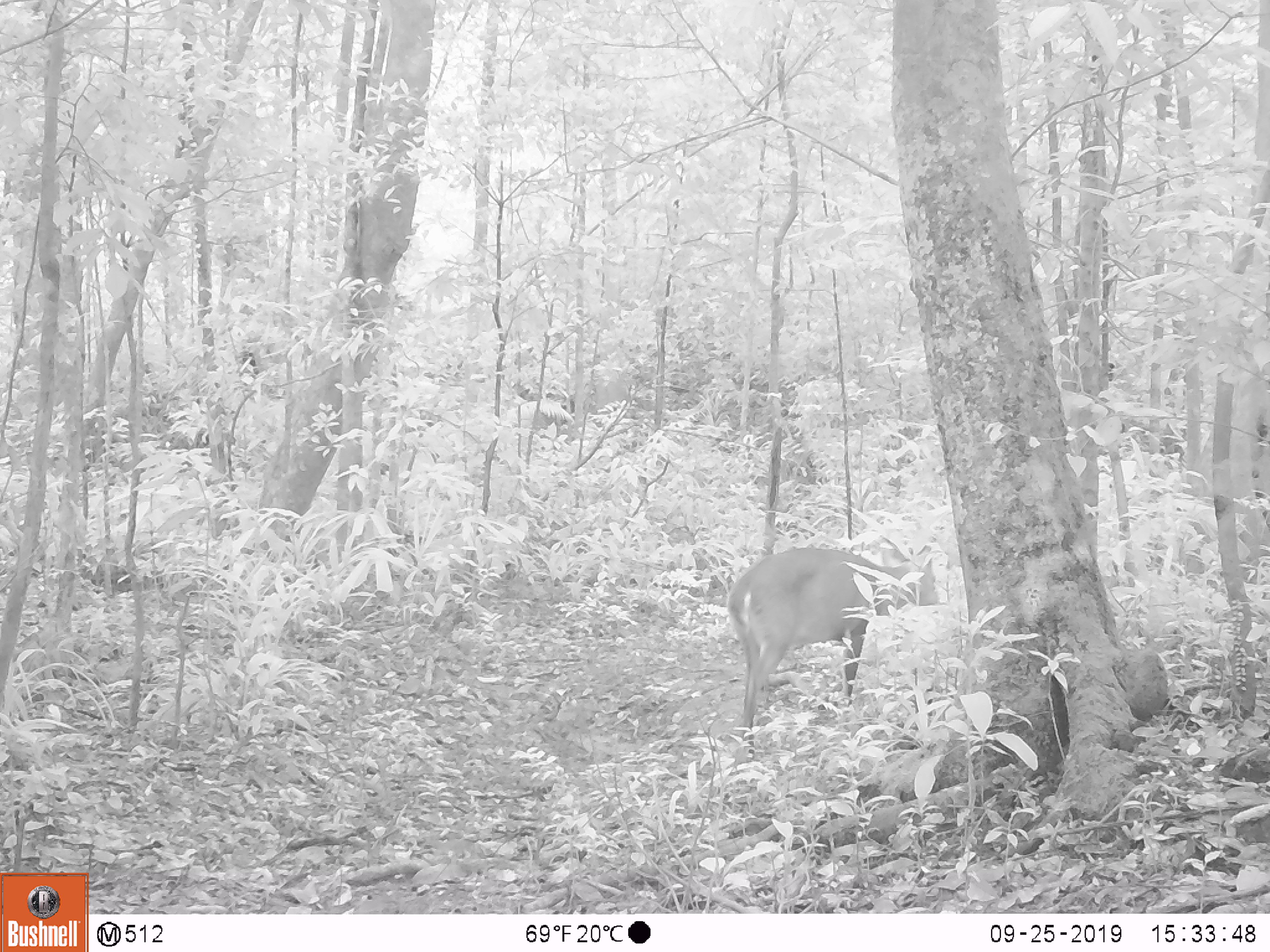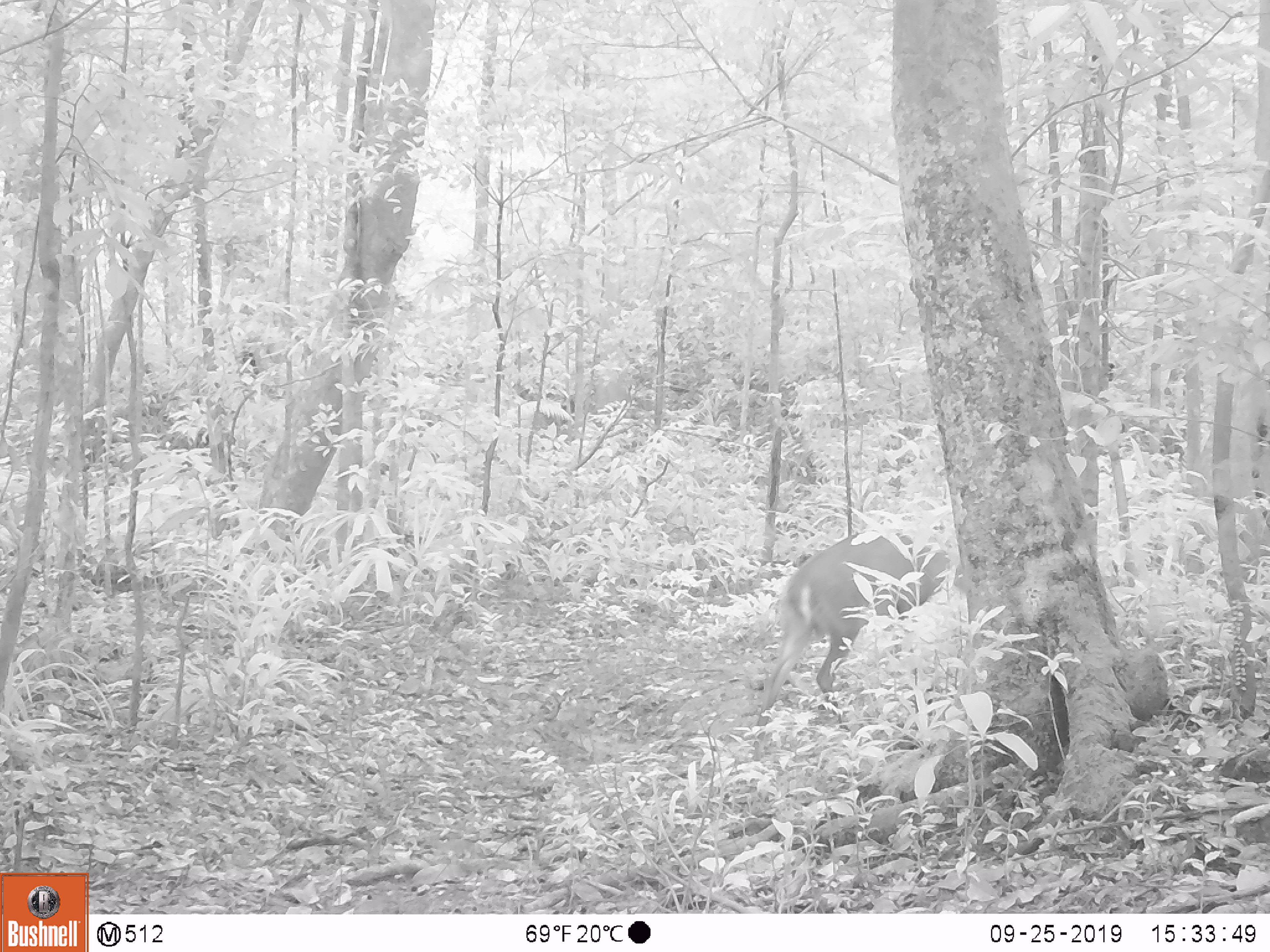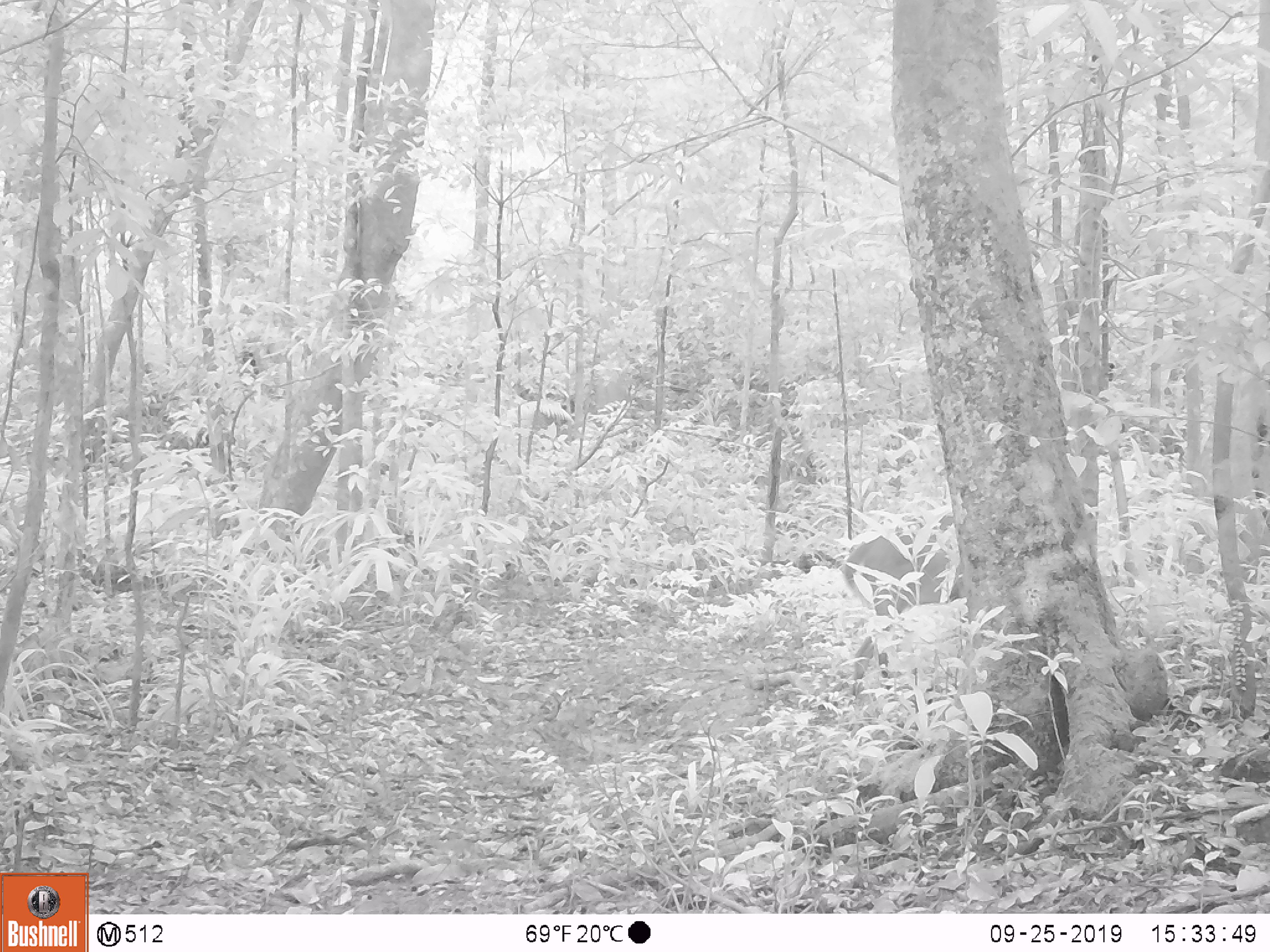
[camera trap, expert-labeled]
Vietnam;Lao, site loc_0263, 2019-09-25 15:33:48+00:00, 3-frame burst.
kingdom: Animalia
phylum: Chordata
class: Mammalia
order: Artiodactyla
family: Cervidae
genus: Muntiacus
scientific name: Muntiacus vuquangensis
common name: large-antlered muntjac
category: large antlered muntjac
Large antlered muntjac (large-antlered muntjac) (Muntiacus vuquangensis). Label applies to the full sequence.